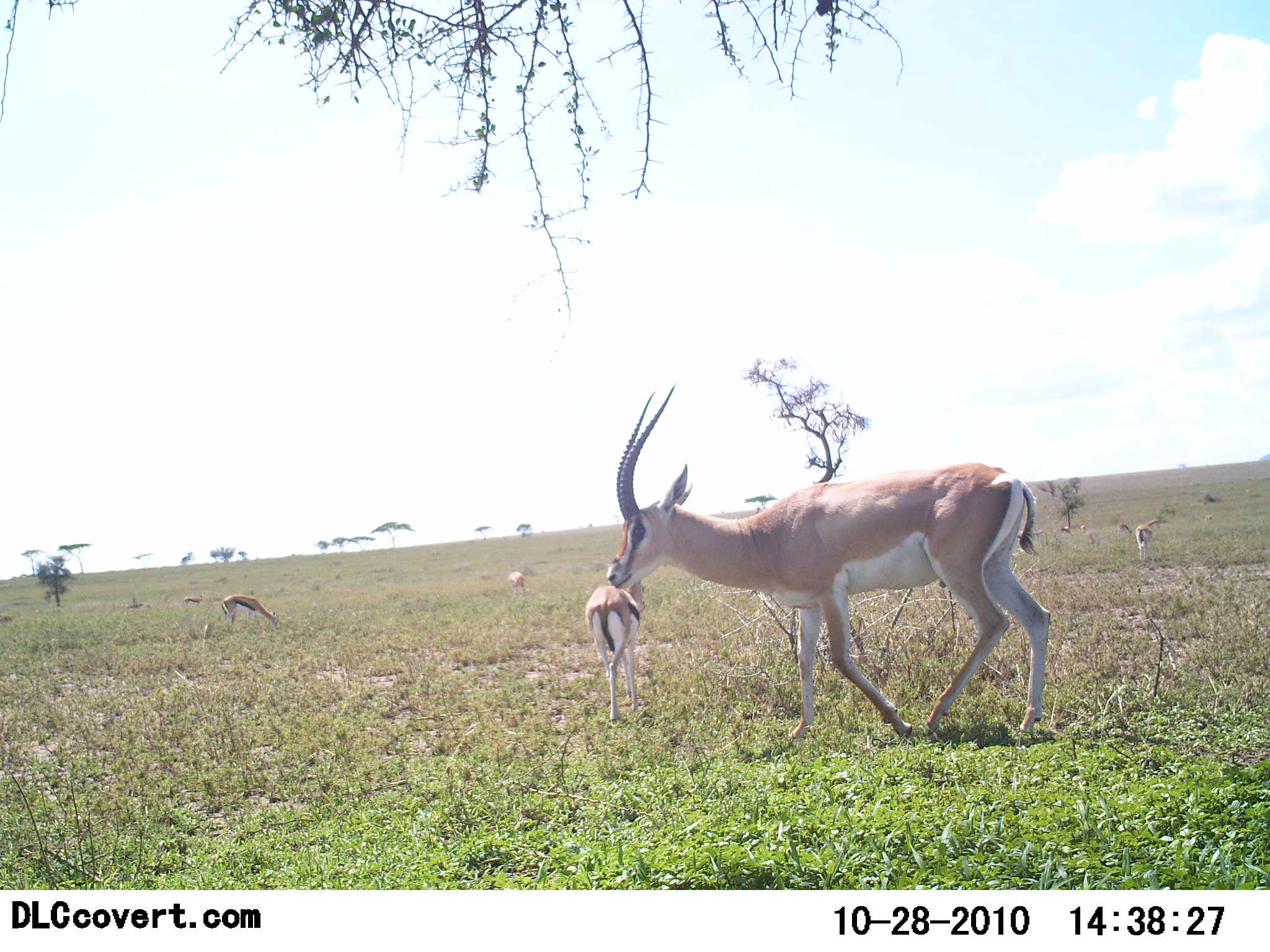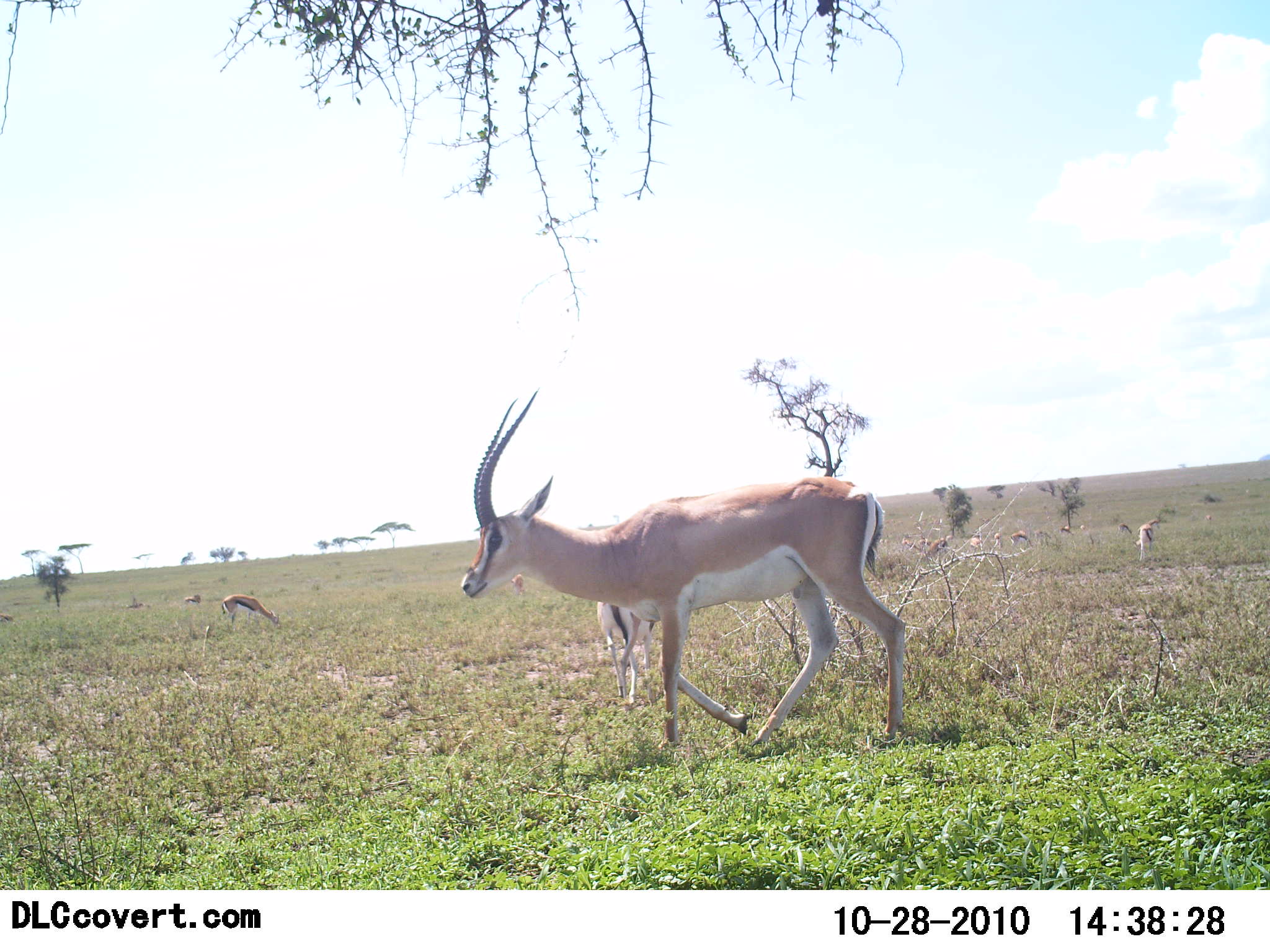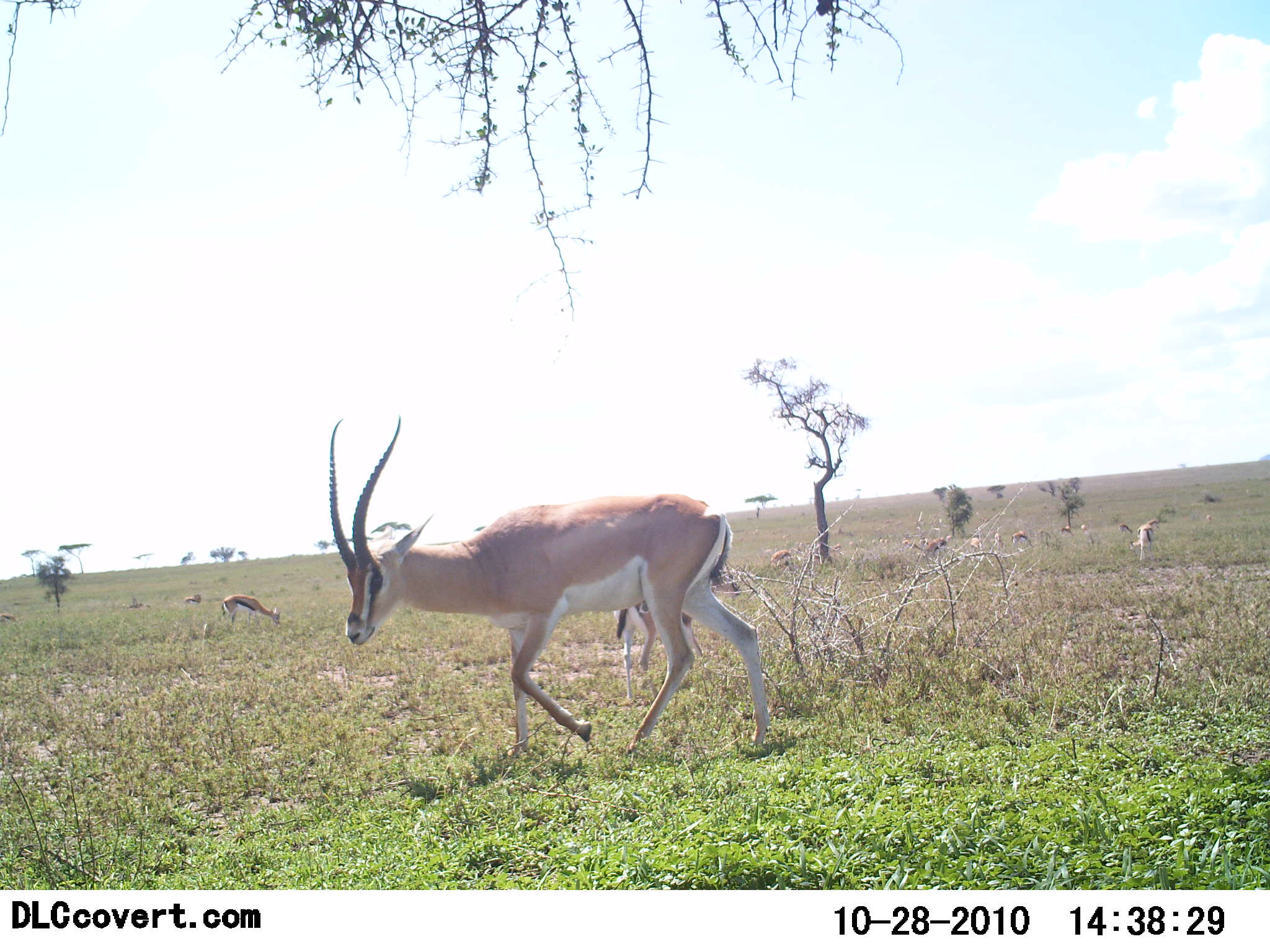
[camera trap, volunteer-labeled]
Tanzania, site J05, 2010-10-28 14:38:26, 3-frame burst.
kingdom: Animalia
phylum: Chordata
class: Mammalia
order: Artiodactyla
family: Bovidae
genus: Nanger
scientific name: Nanger granti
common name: grant's gazelle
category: gazellegrants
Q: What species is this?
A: Gazellegrants (grant's gazelle) (Nanger granti).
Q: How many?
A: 2.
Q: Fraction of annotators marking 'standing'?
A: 24%.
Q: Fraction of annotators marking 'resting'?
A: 0%.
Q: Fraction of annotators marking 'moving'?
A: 72%.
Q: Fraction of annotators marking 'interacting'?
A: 0%.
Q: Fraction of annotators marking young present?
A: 4%.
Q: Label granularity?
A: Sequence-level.